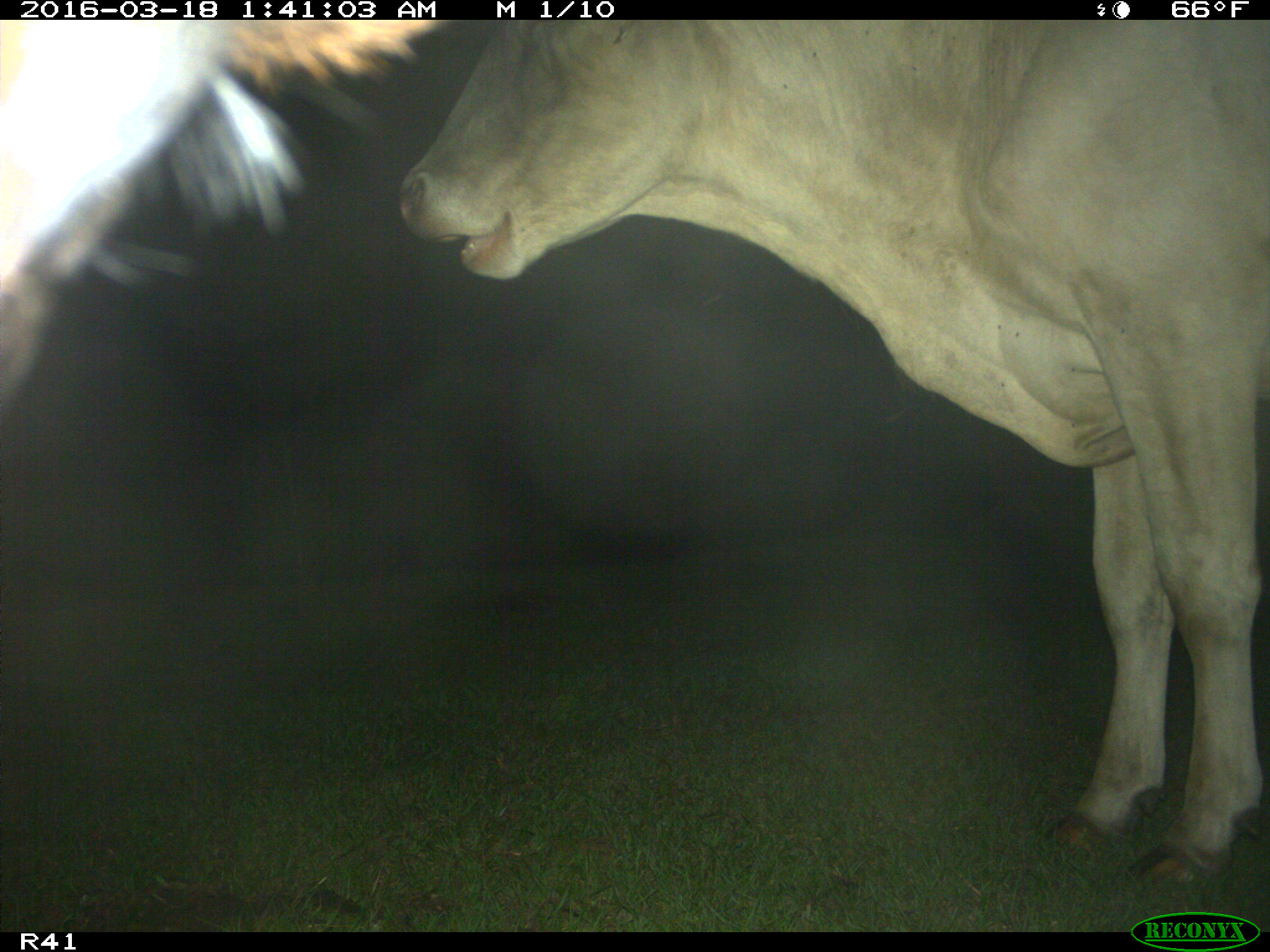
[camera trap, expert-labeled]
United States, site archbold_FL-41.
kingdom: Animalia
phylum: Chordata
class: Mammalia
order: Artiodactyla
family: Bovidae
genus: Bos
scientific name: Bos taurus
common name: domestic cow